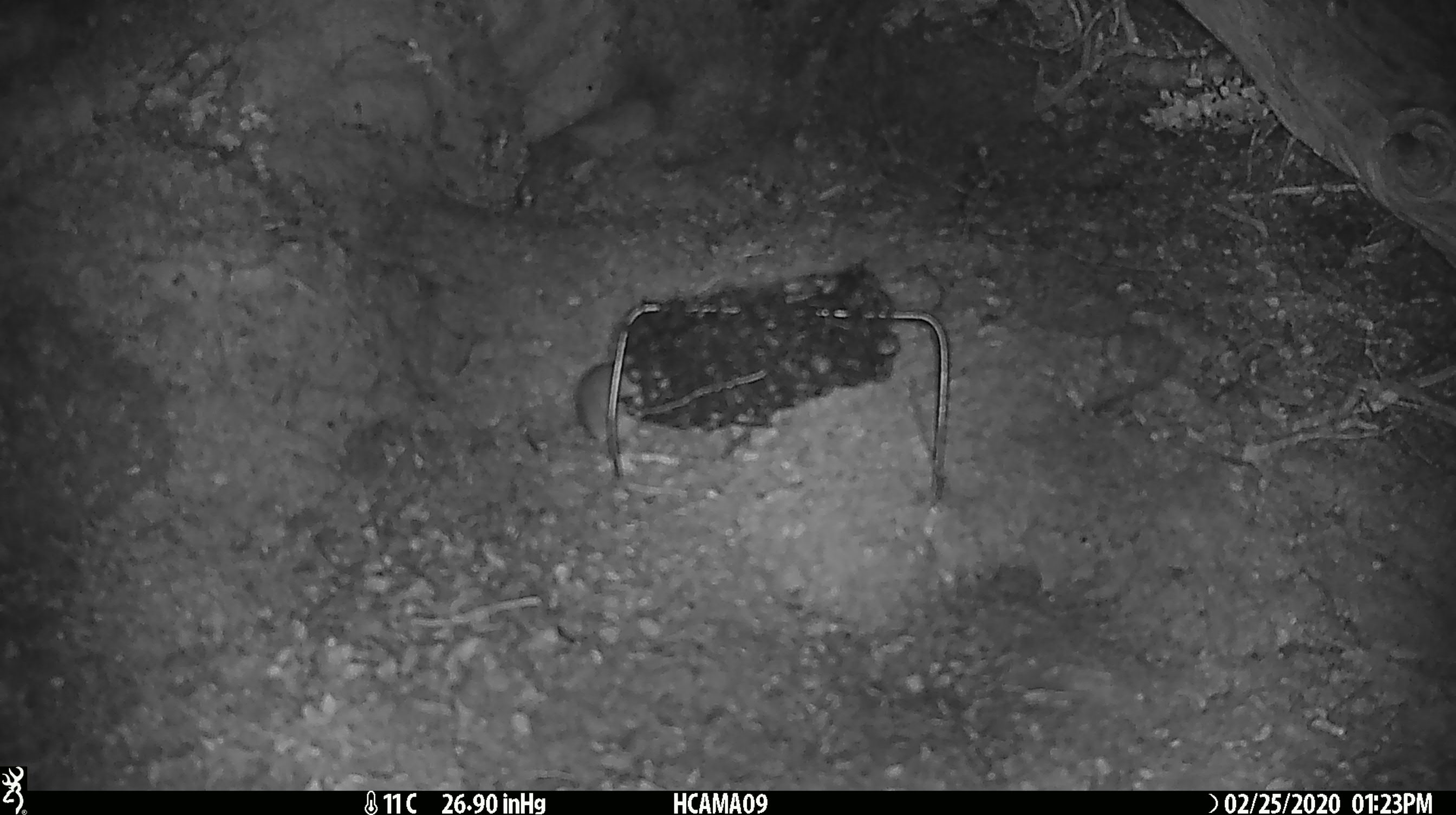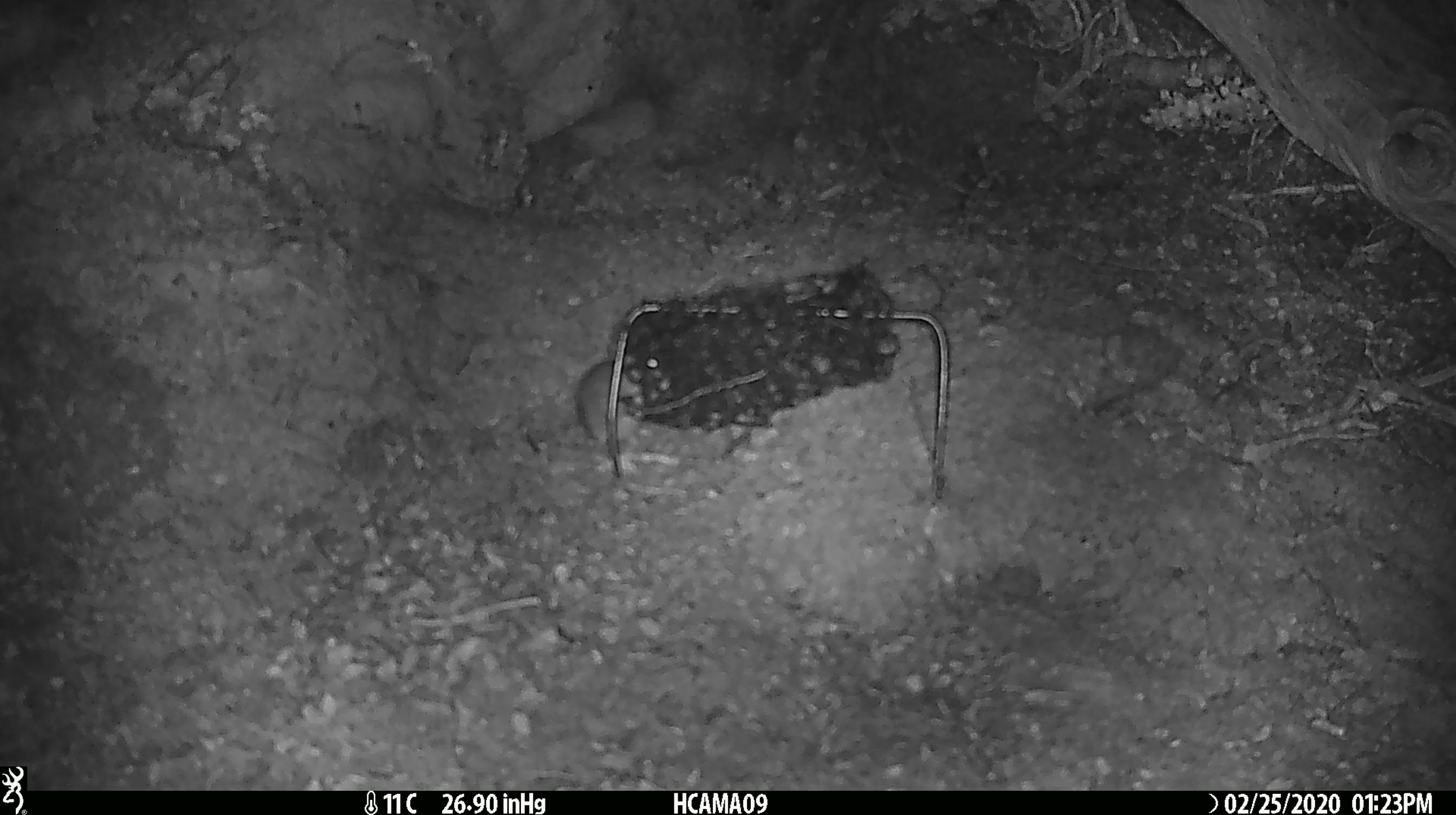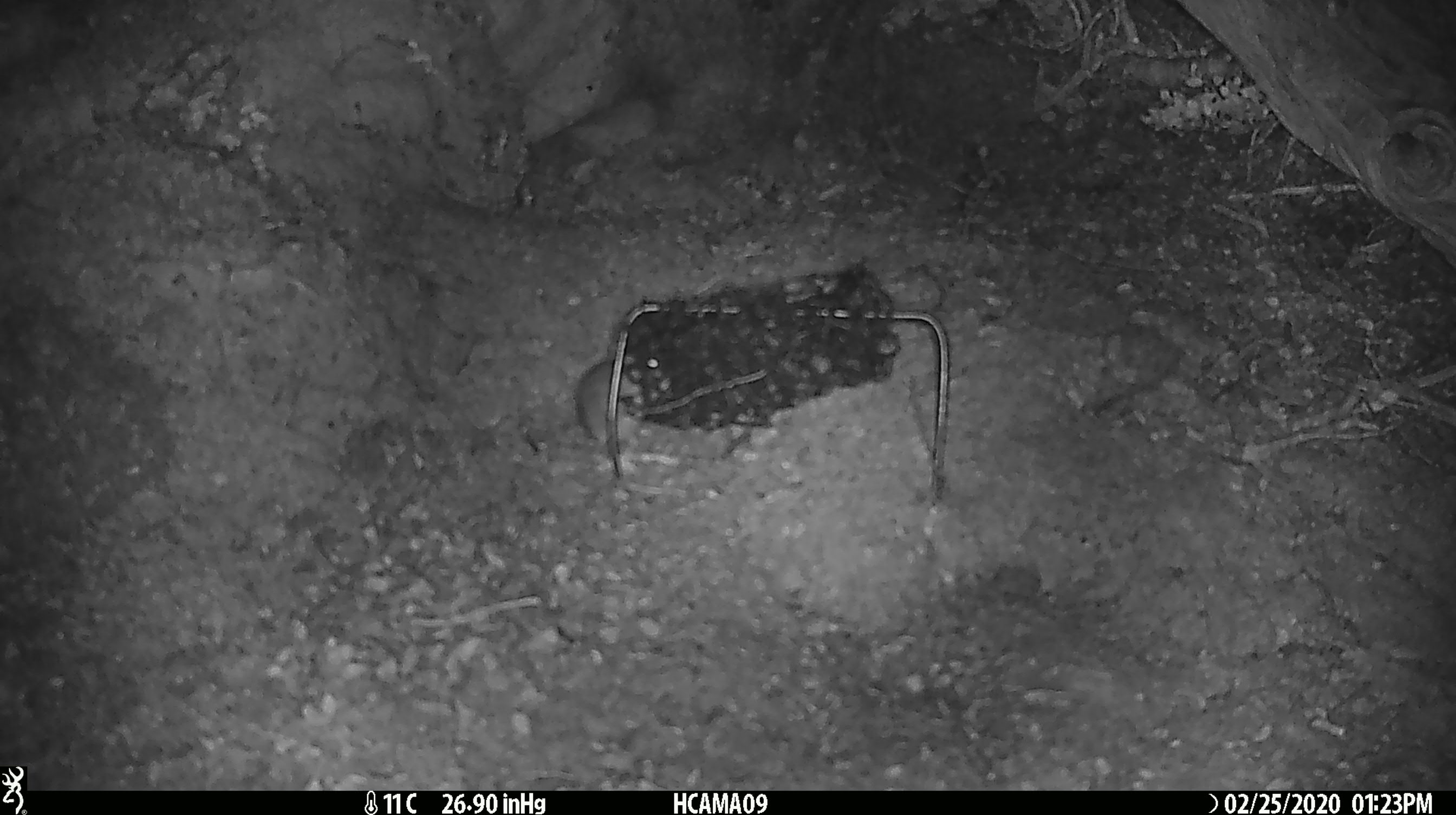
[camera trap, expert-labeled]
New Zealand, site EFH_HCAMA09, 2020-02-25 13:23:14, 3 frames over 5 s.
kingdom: Animalia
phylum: Chordata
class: Mammalia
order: Rodentia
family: Muridae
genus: Mus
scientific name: Mus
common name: mouse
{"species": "mouse (Mus)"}